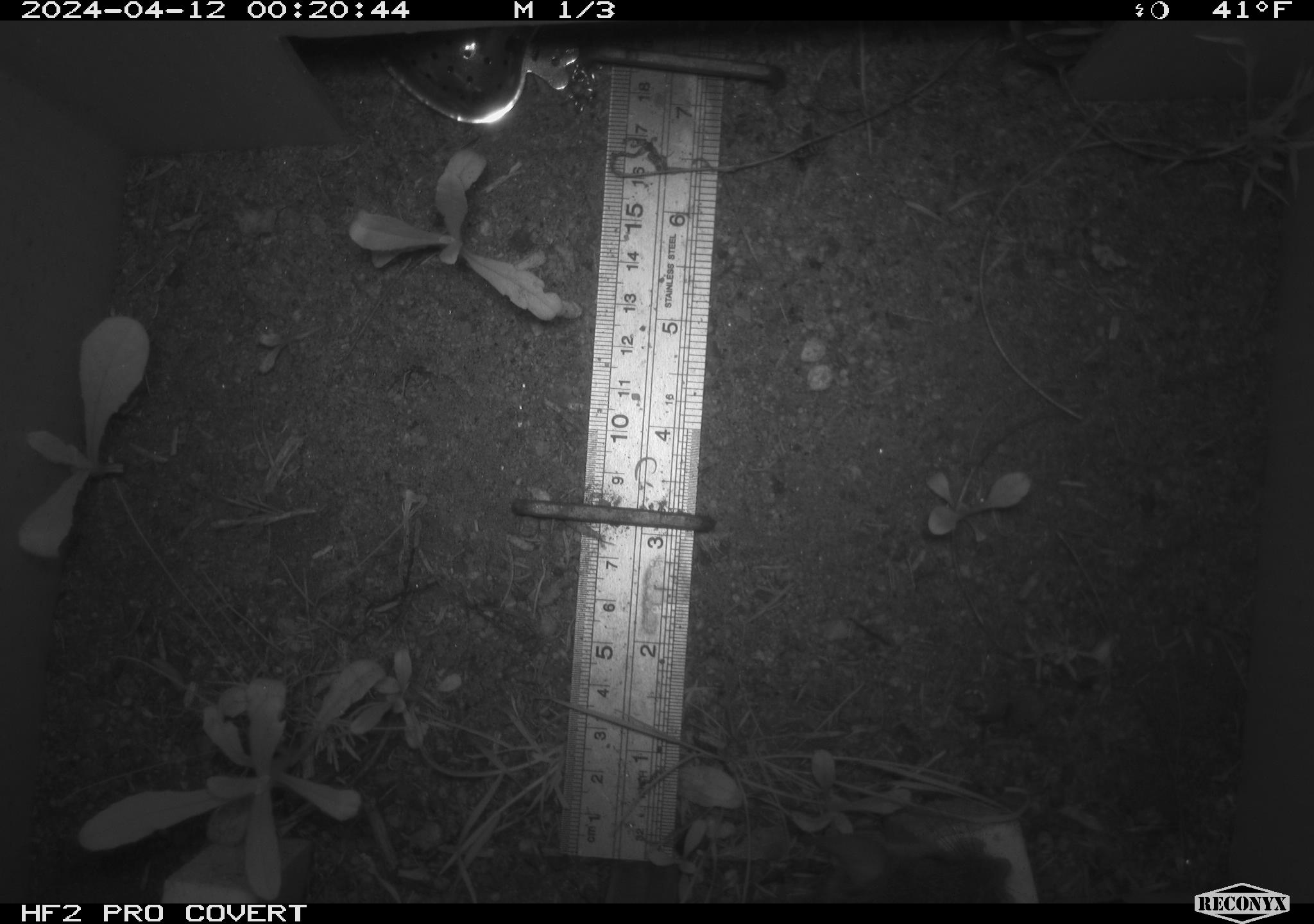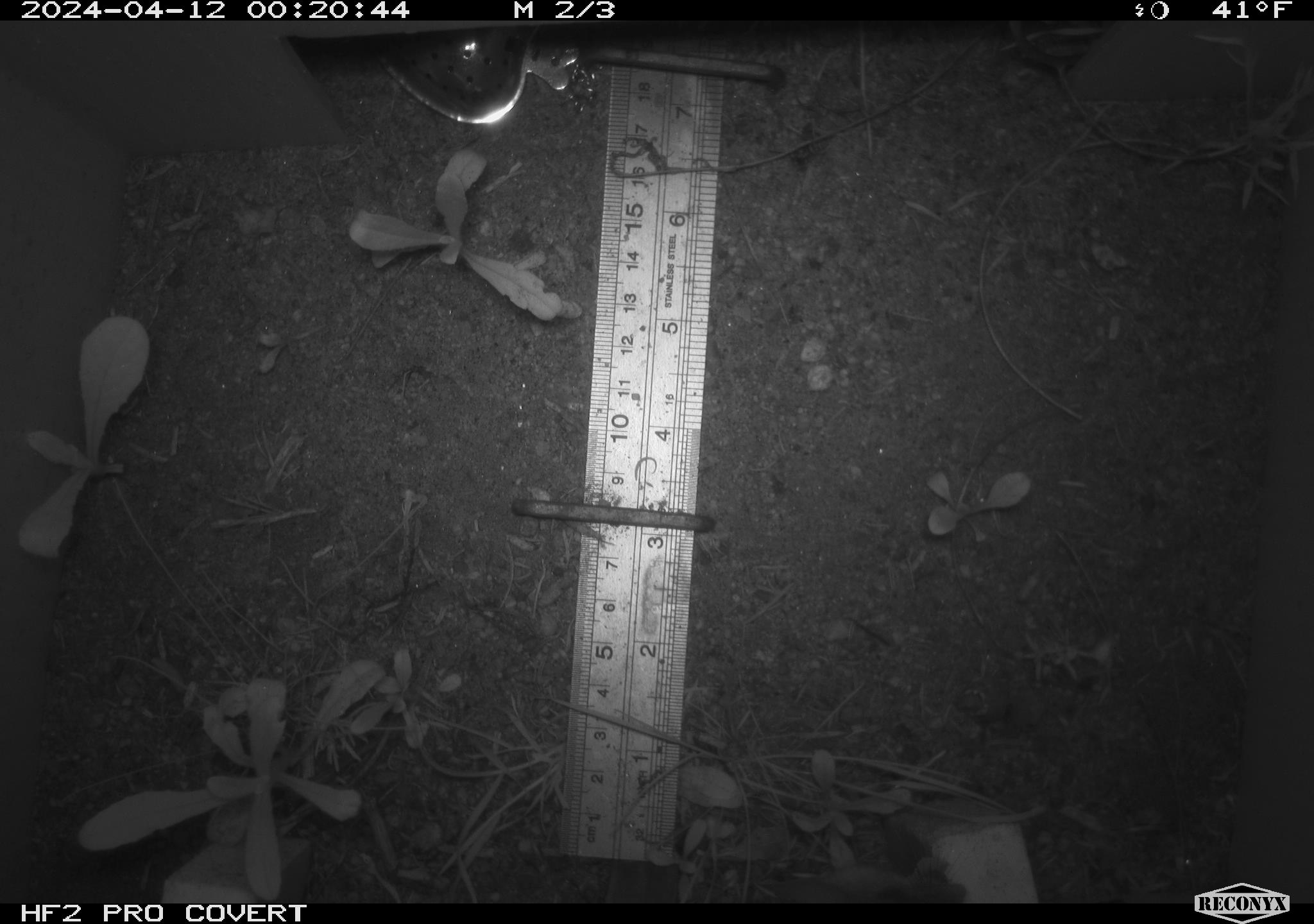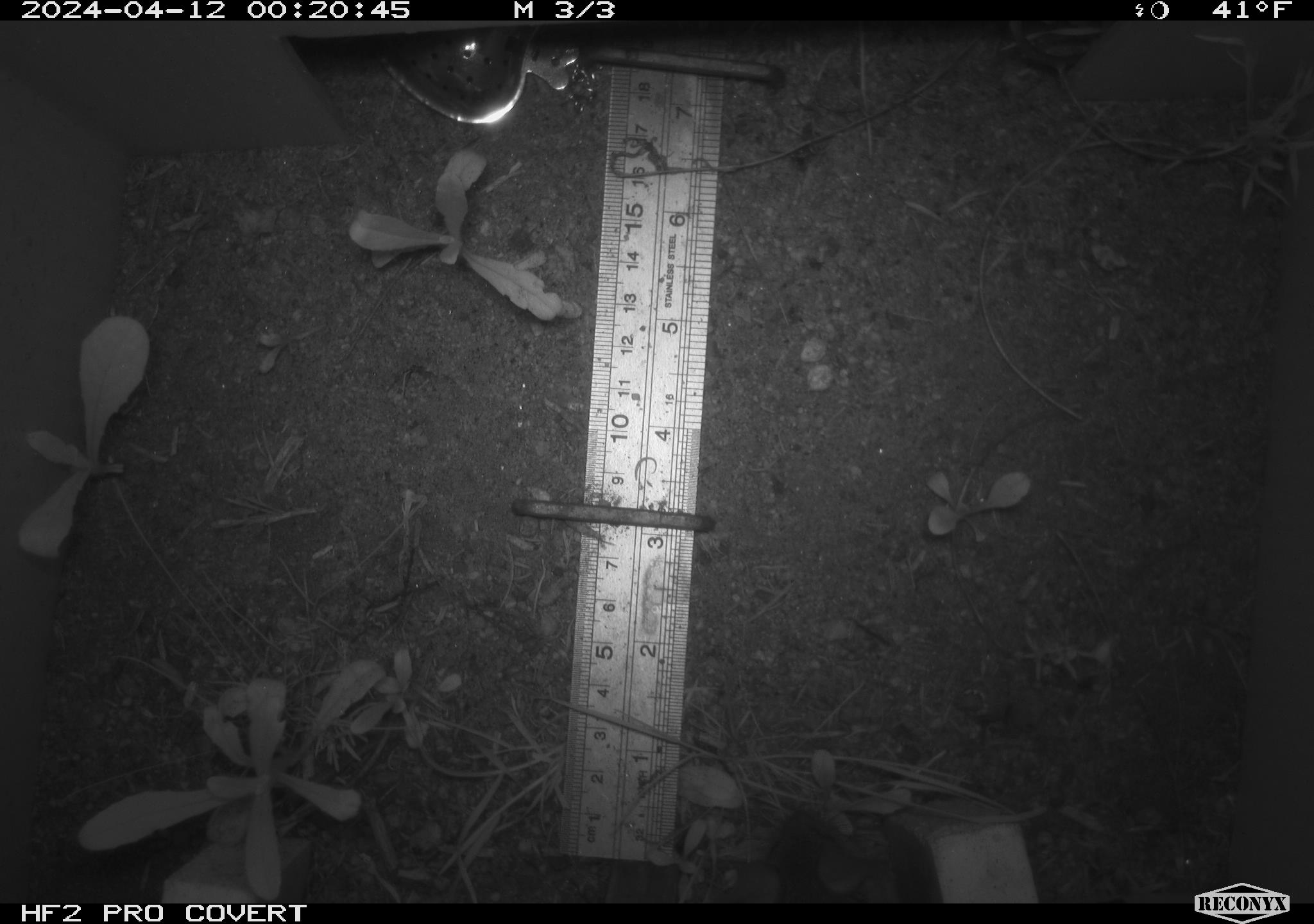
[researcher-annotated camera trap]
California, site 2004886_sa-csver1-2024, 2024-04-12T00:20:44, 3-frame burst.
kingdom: Animalia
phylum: Chordata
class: Mammalia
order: Rodentia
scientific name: Rodentia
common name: rodent